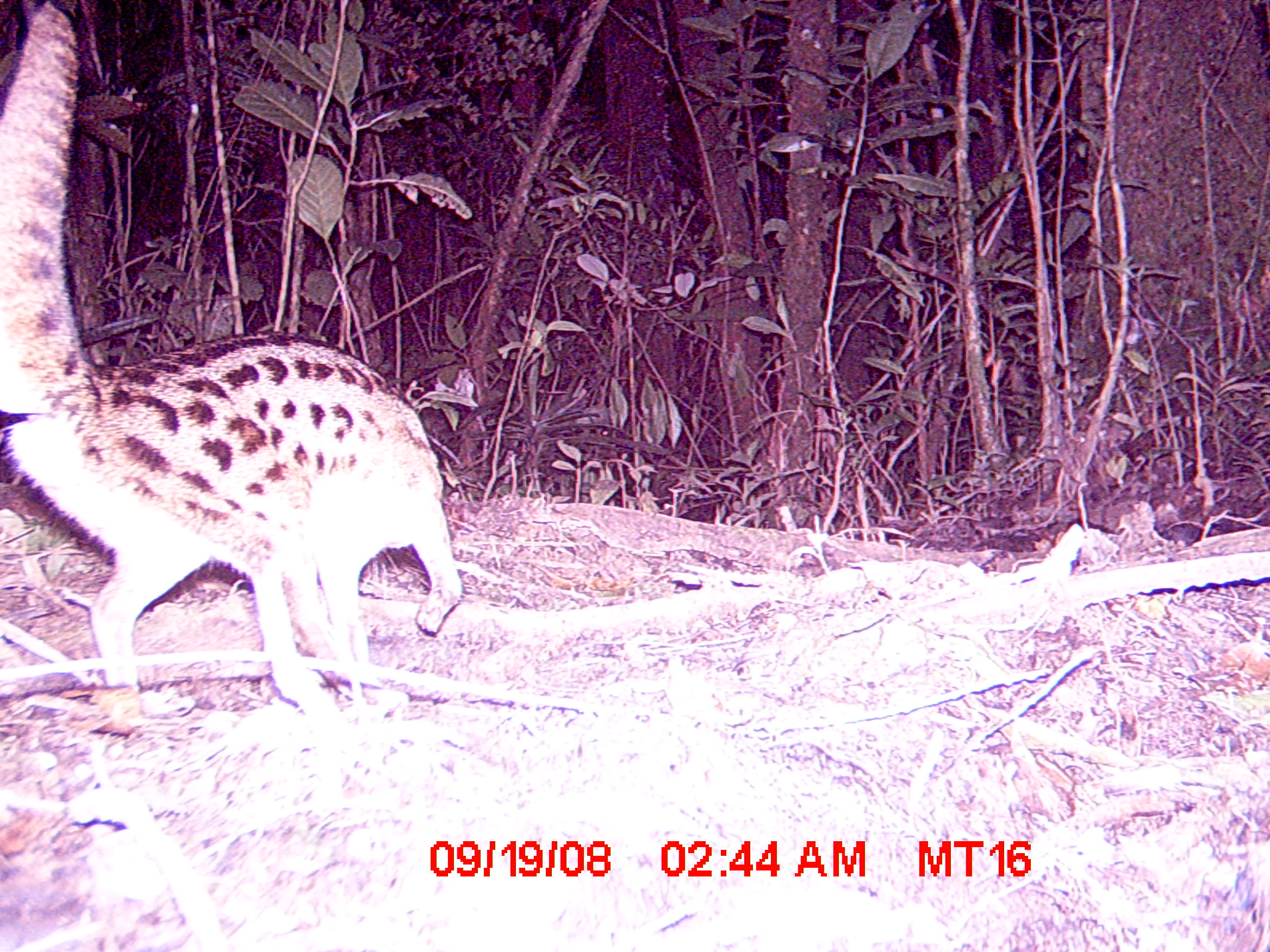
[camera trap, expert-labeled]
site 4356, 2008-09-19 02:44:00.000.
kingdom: Animalia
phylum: Chordata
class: Mammalia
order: Carnivora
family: Eupleridae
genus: Fossa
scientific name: Fossa fossana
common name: fanaloka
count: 1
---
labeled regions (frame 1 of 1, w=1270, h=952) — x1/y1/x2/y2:
fossa fossana: 0/0/463/718